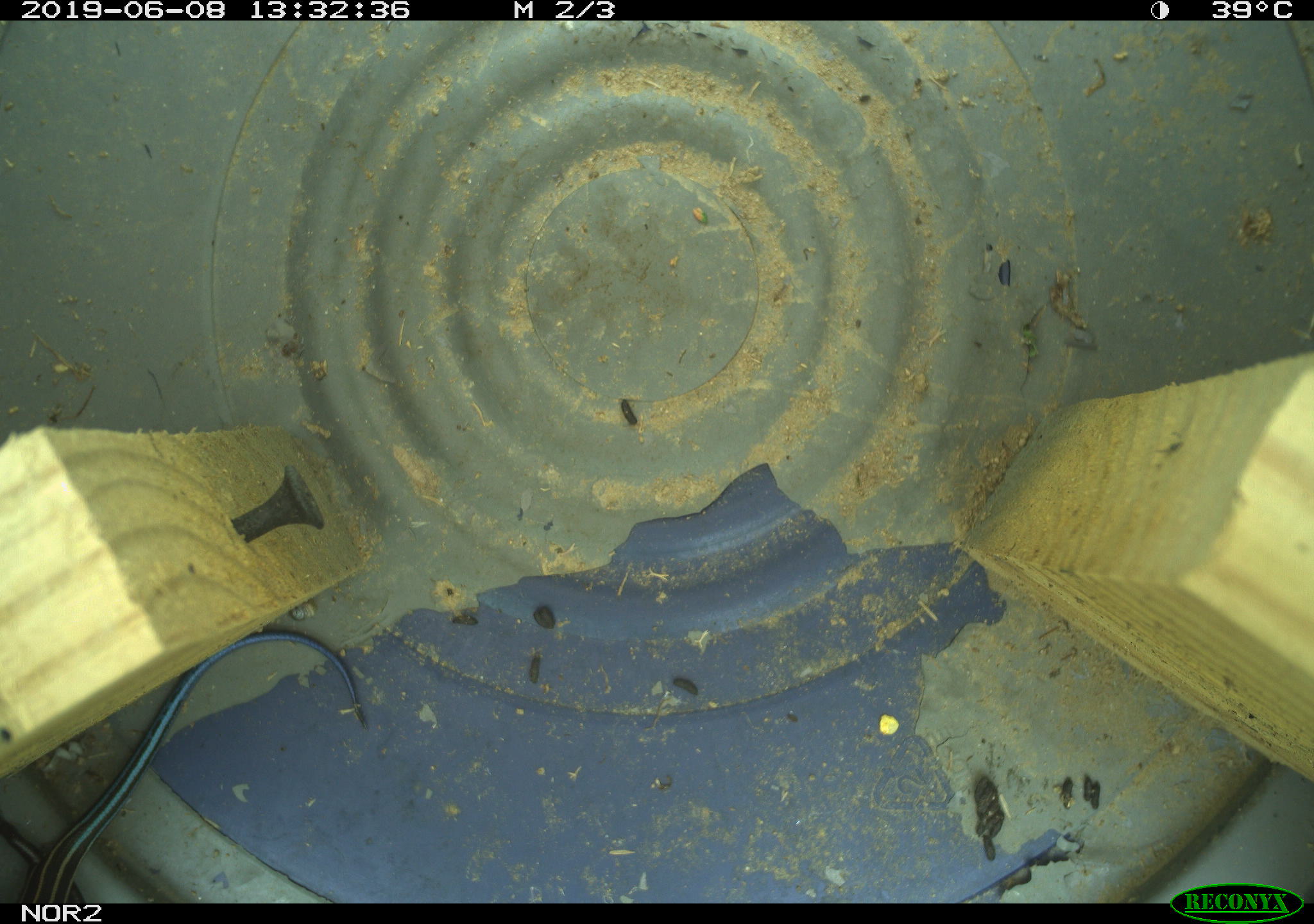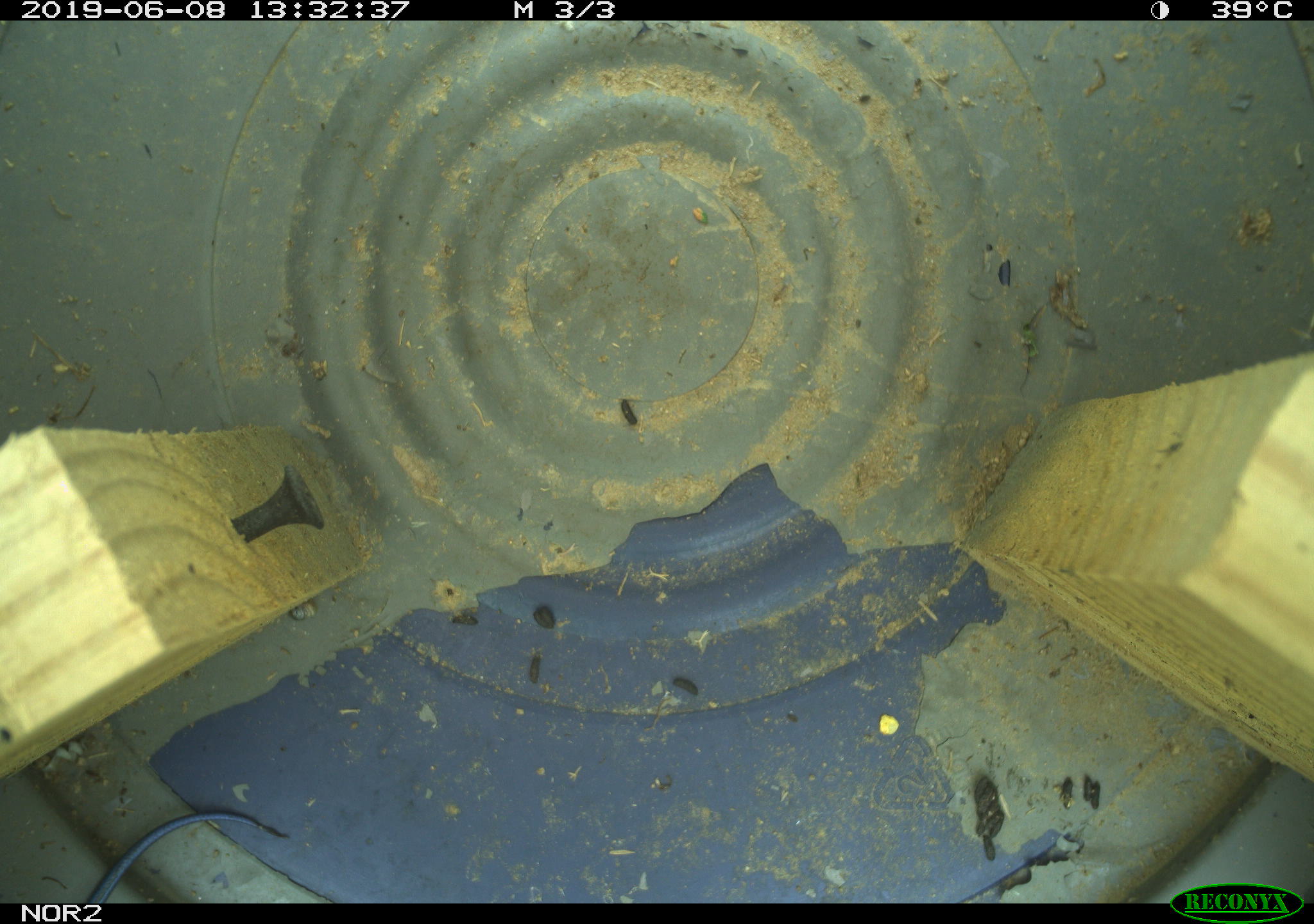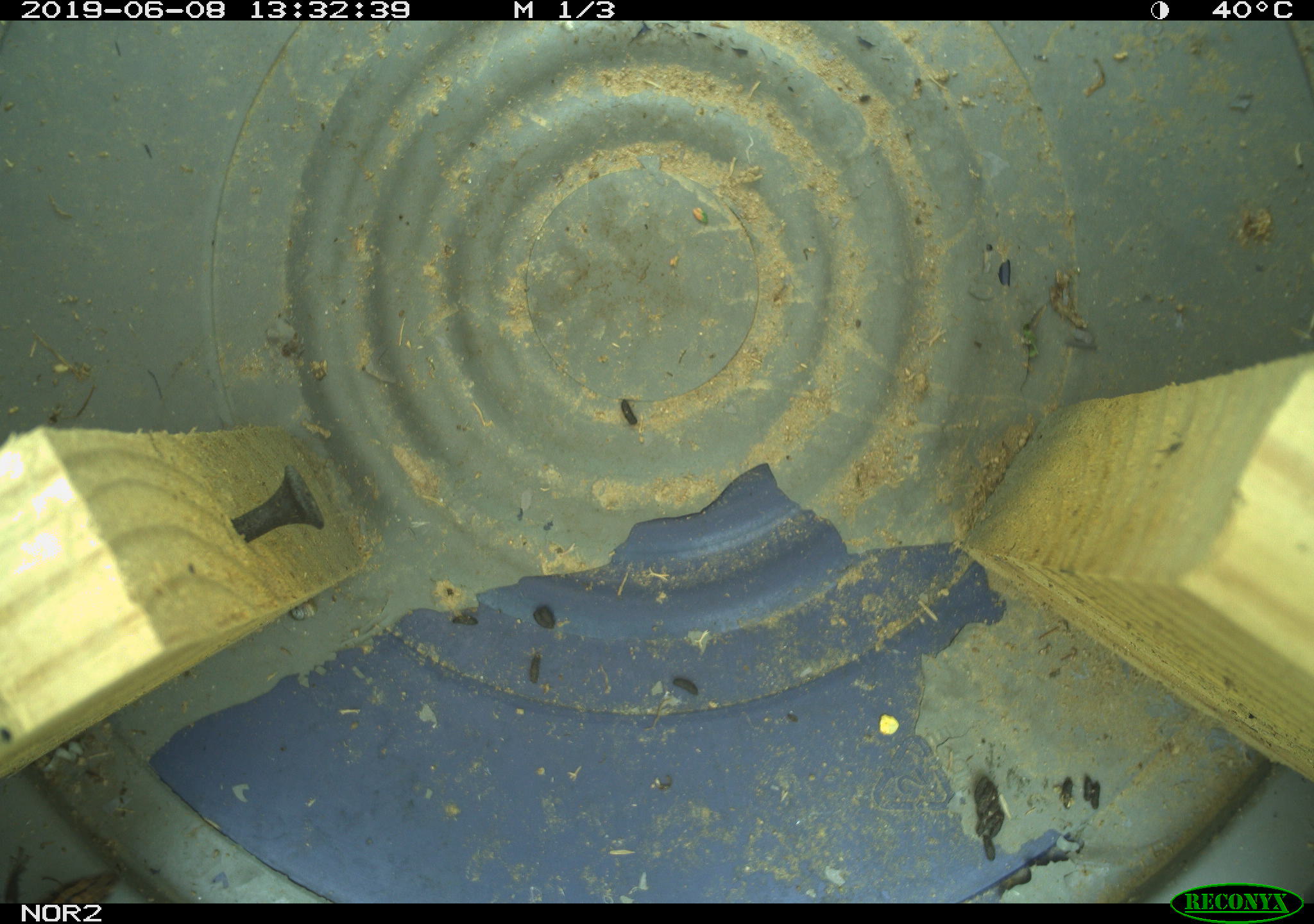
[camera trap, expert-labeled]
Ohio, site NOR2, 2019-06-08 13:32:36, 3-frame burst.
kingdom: Animalia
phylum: Chordata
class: Reptilia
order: Squamata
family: Scincidae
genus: Plestiodon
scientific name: Plestiodon fasciatus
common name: common five-lined skink